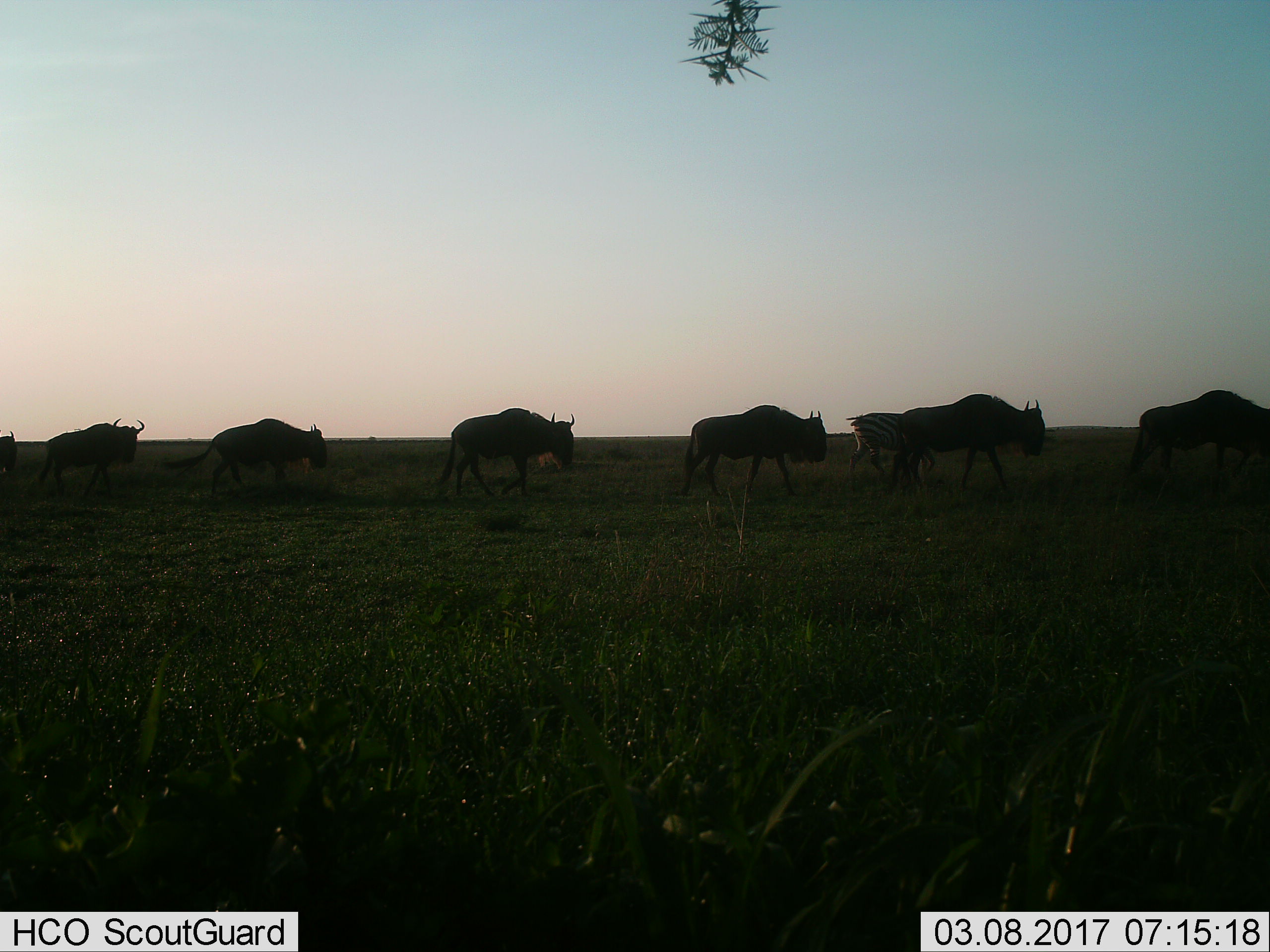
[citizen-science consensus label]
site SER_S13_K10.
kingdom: Animalia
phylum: Chordata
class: Mammalia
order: Artiodactyla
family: Bovidae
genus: Connochaetes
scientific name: Connochaetes taurinus taurinus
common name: blue wildebeest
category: wildebeestblue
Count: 7.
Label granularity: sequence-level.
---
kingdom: Animalia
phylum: Chordata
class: Mammalia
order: Perissodactyla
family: Equidae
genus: Equus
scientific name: Equus quagga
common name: plains zebra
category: zebraplains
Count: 1.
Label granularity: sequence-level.